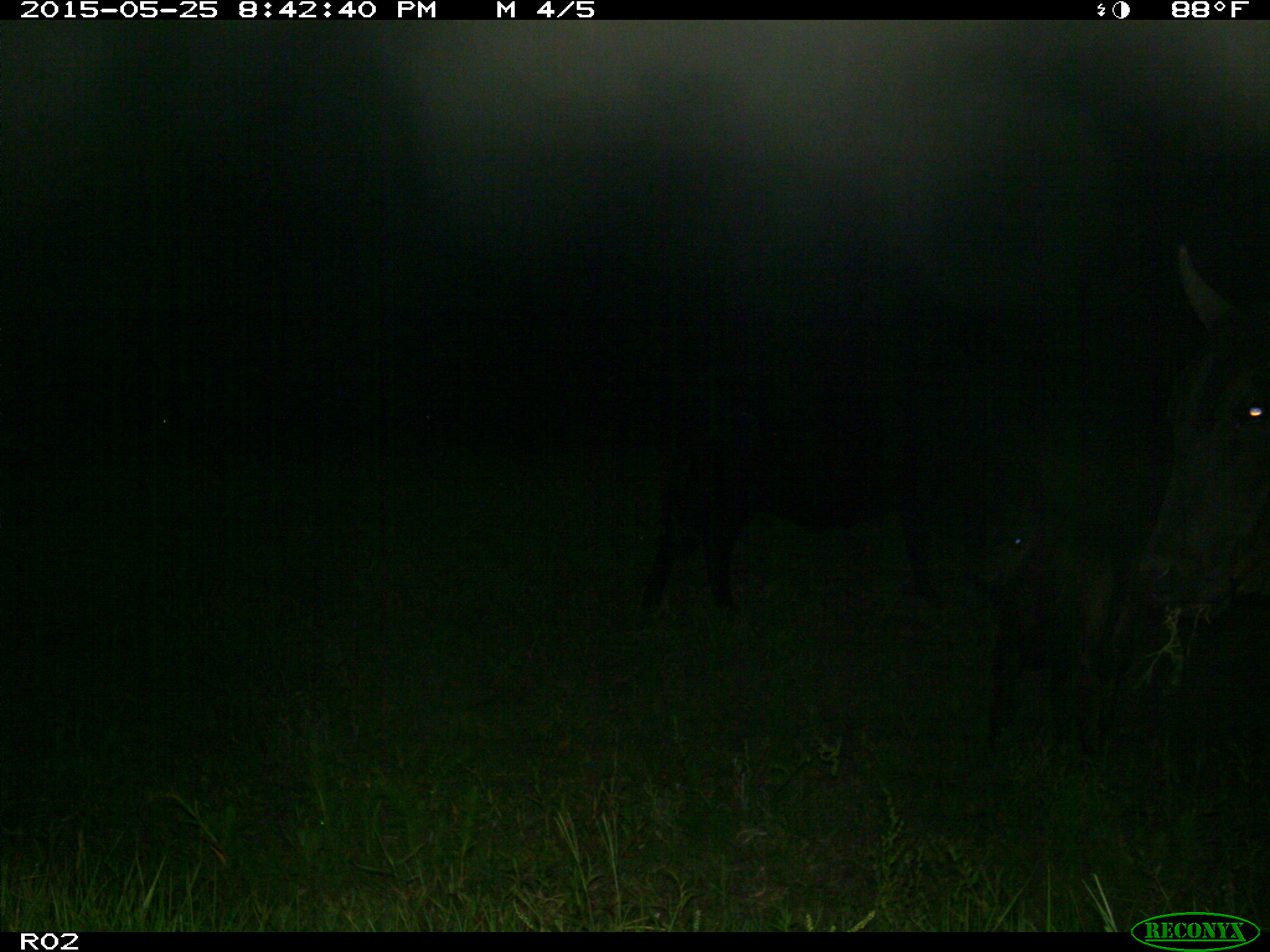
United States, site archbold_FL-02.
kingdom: Animalia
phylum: Chordata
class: Mammalia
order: Artiodactyla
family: Bovidae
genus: Bos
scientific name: Bos taurus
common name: domestic cow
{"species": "Bos taurus (domestic cow)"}